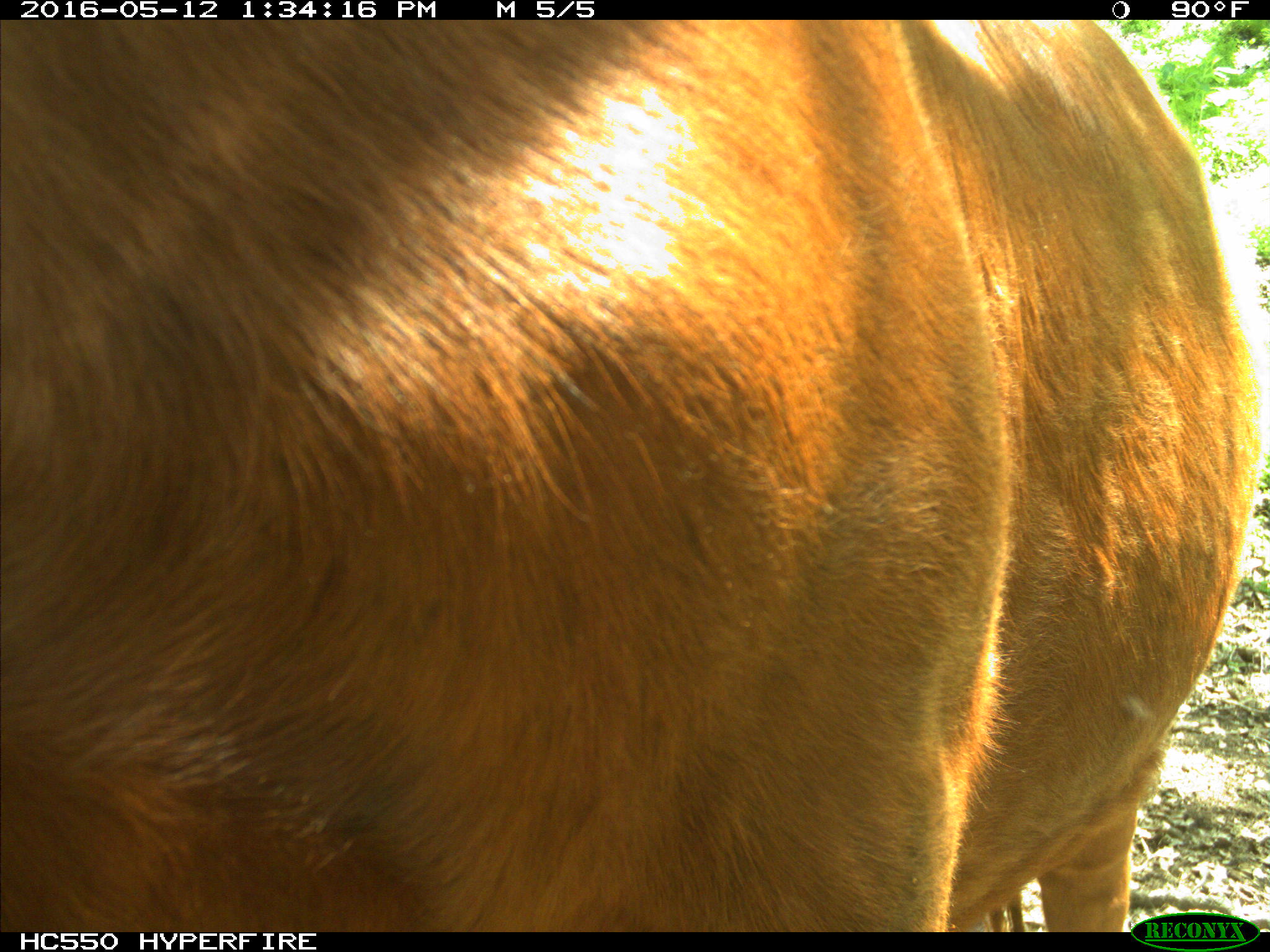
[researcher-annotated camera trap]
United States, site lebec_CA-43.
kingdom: Animalia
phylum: Chordata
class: Mammalia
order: Artiodactyla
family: Bovidae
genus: Bos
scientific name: Bos taurus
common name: domestic cow